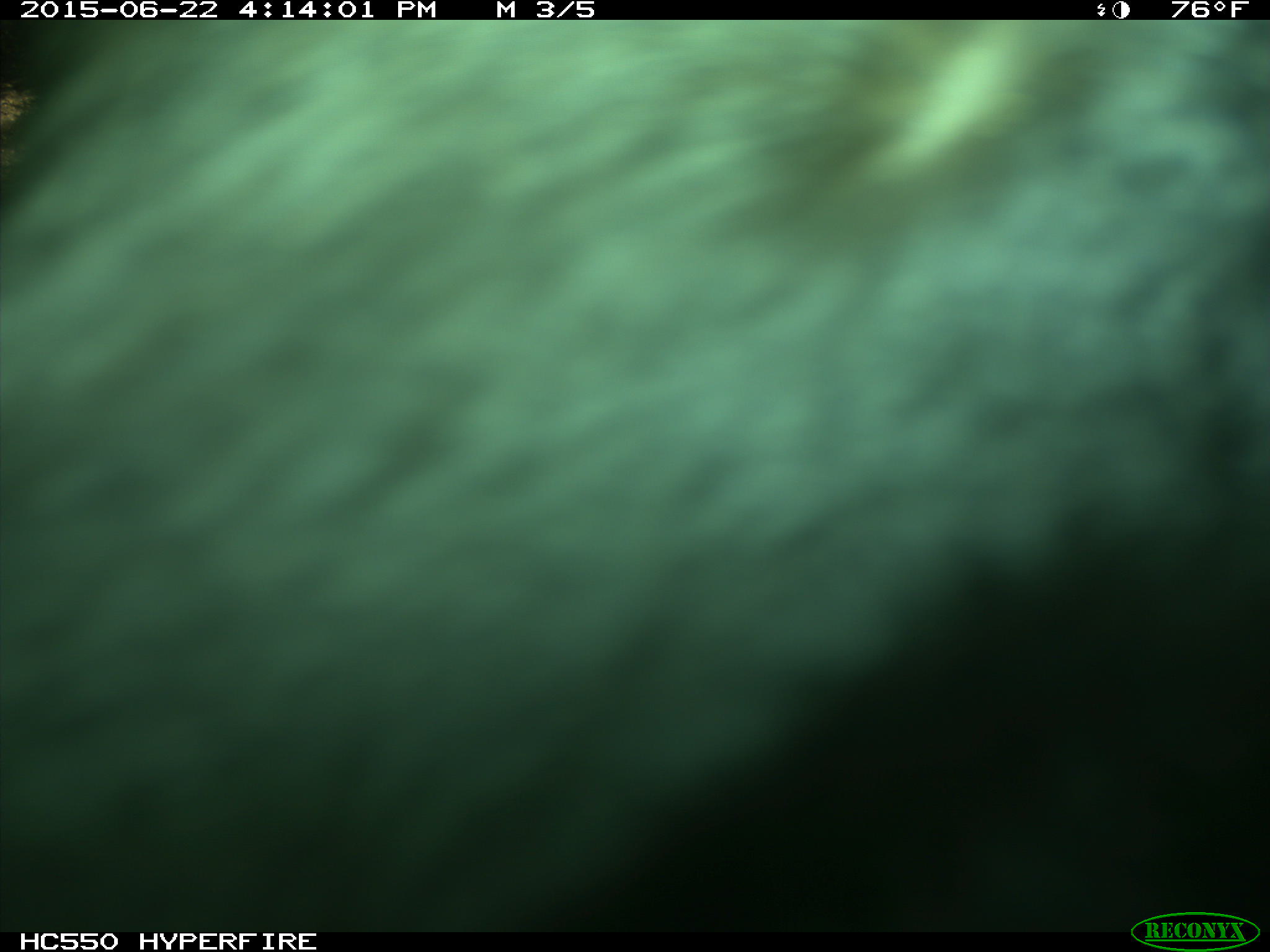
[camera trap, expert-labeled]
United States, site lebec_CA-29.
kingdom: Animalia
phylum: Chordata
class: Mammalia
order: Artiodactyla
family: Bovidae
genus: Bos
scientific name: Bos taurus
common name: domestic cow